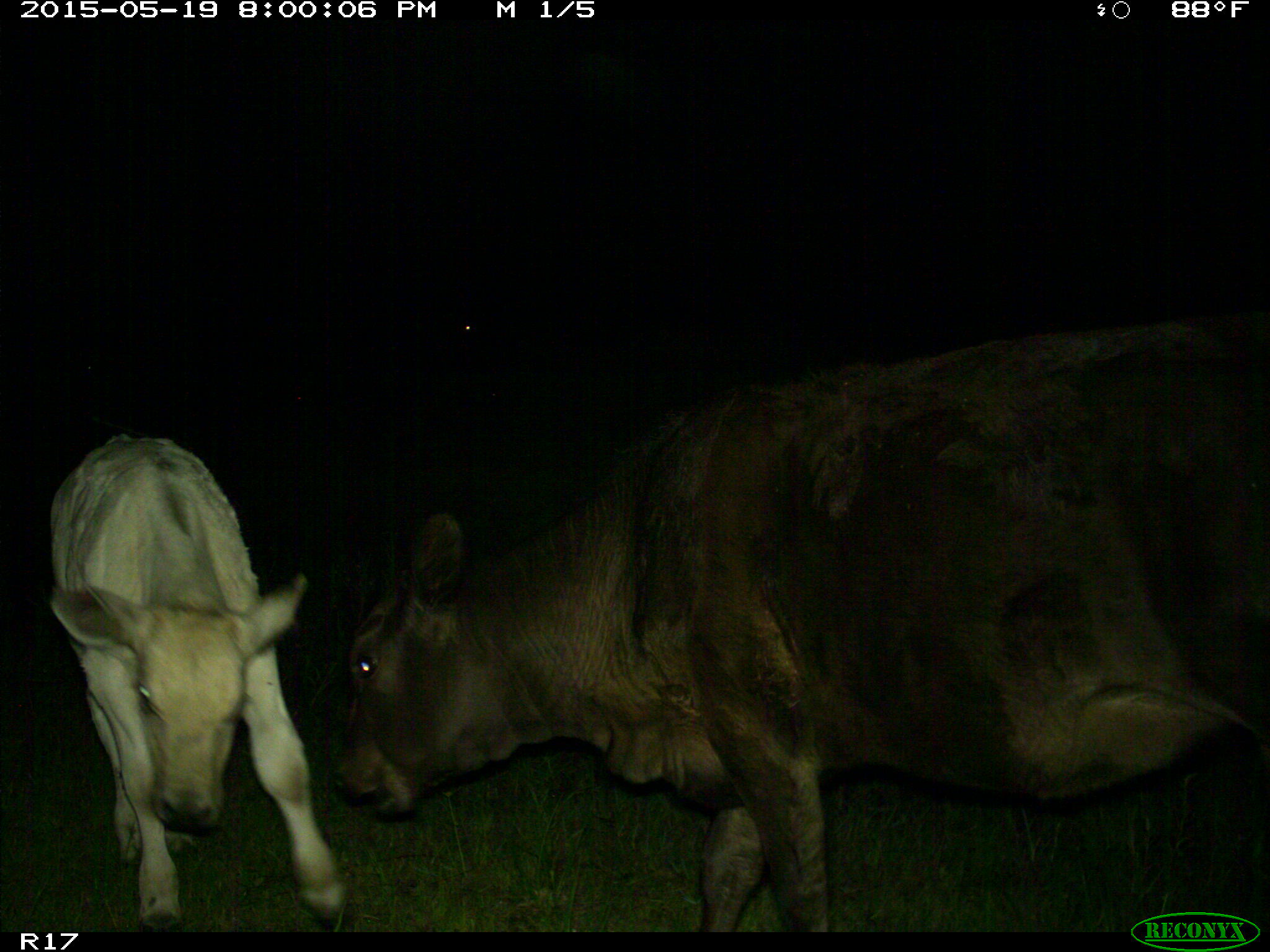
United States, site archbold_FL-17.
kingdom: Animalia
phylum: Chordata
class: Mammalia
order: Artiodactyla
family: Bovidae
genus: Bos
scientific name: Bos taurus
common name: domestic cow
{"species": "Bos taurus (domestic cow)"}